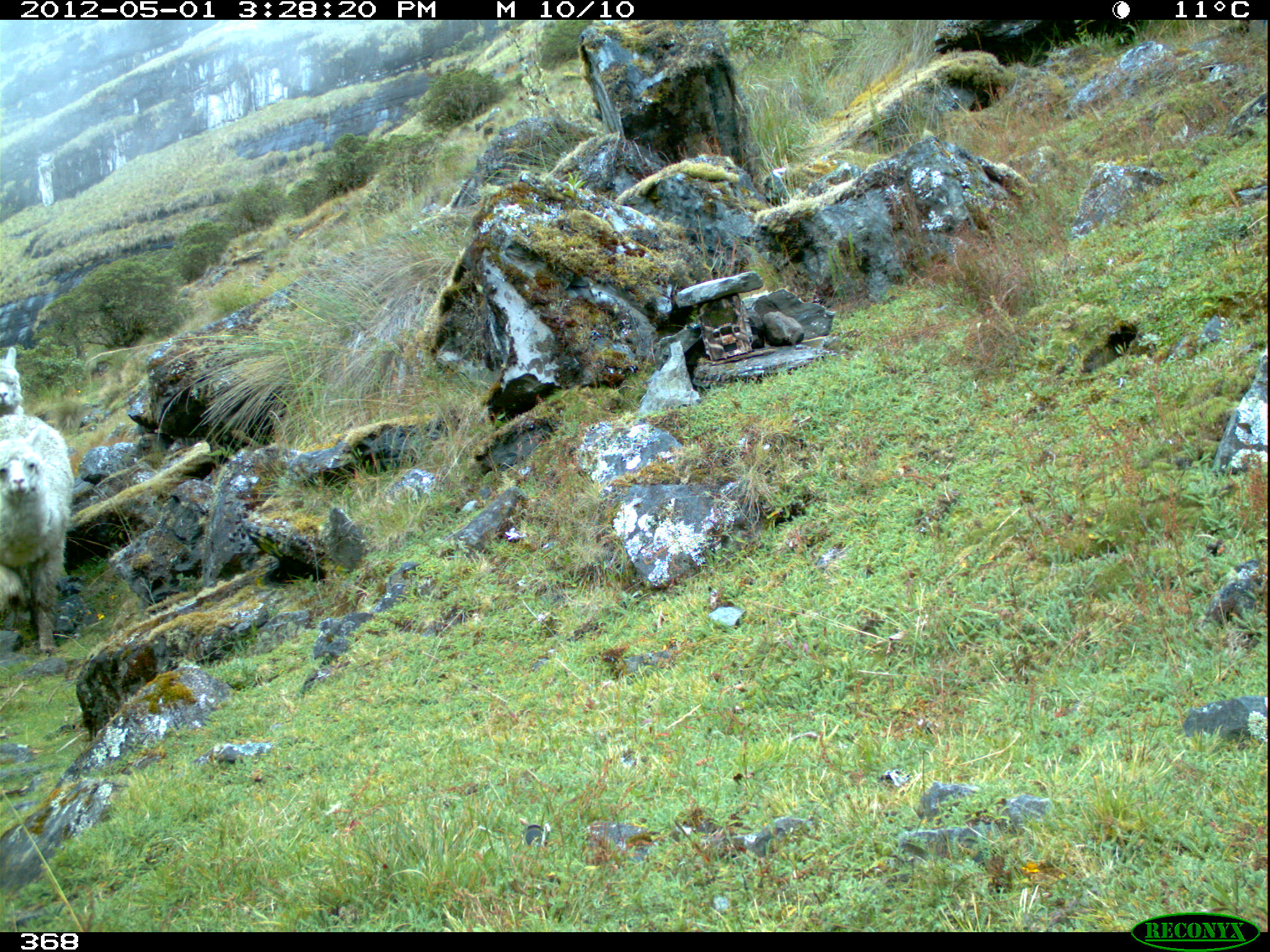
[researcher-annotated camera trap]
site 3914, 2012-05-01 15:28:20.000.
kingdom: Animalia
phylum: Chordata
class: Mammalia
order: Artiodactyla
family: Camelidae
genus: Vicugna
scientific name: Vicugna pacos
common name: alpaca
Vicugna pacos (alpaca).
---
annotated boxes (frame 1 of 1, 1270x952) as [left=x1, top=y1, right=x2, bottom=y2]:
vicugna pacos: [left=0, top=414, right=74, bottom=652]; [left=0, top=346, right=24, bottom=415]